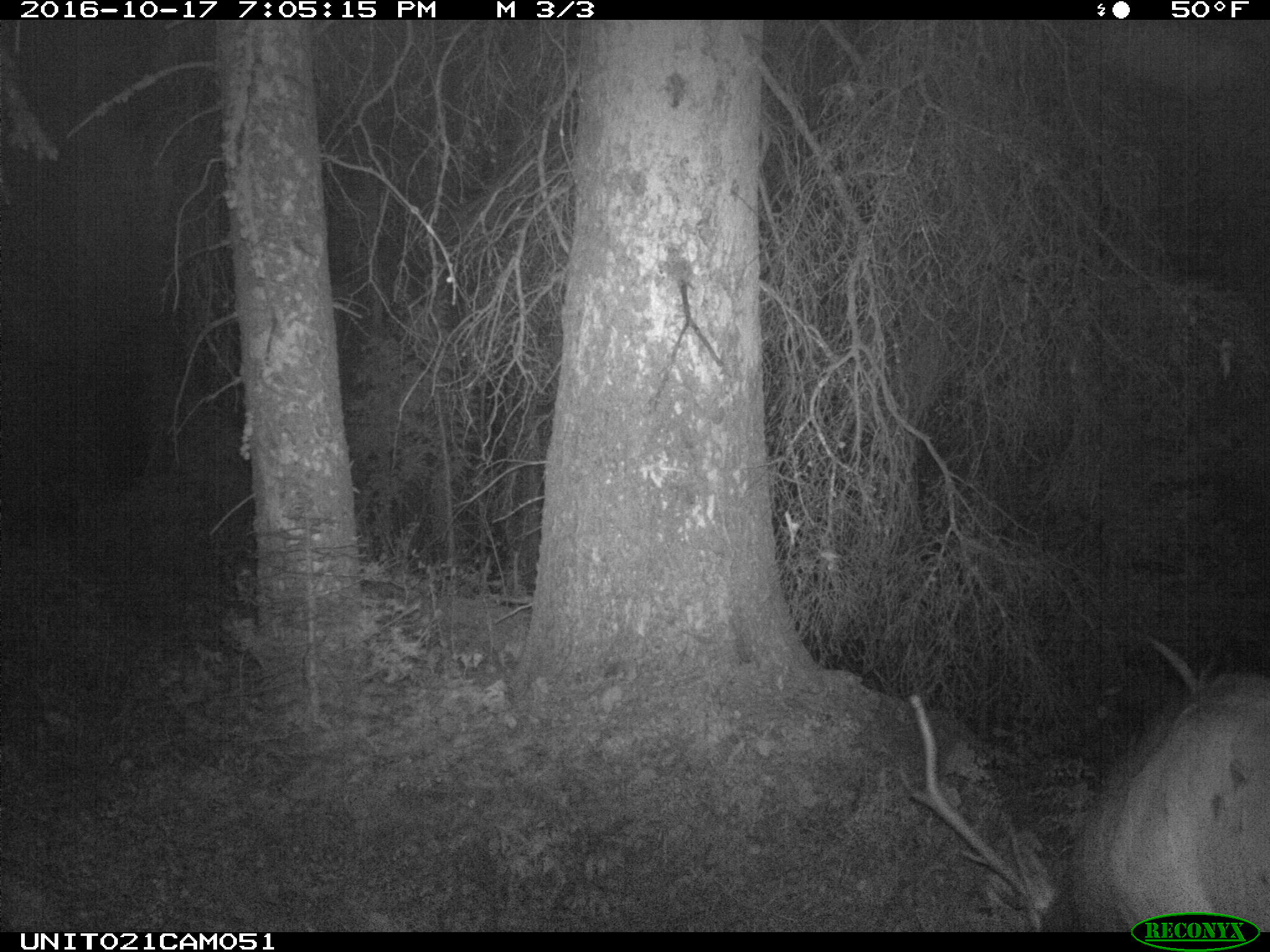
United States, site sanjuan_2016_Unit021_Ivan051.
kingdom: Animalia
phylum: Chordata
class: Mammalia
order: Artiodactyla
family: Cervidae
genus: Cervus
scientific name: Cervus elaphus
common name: red deer